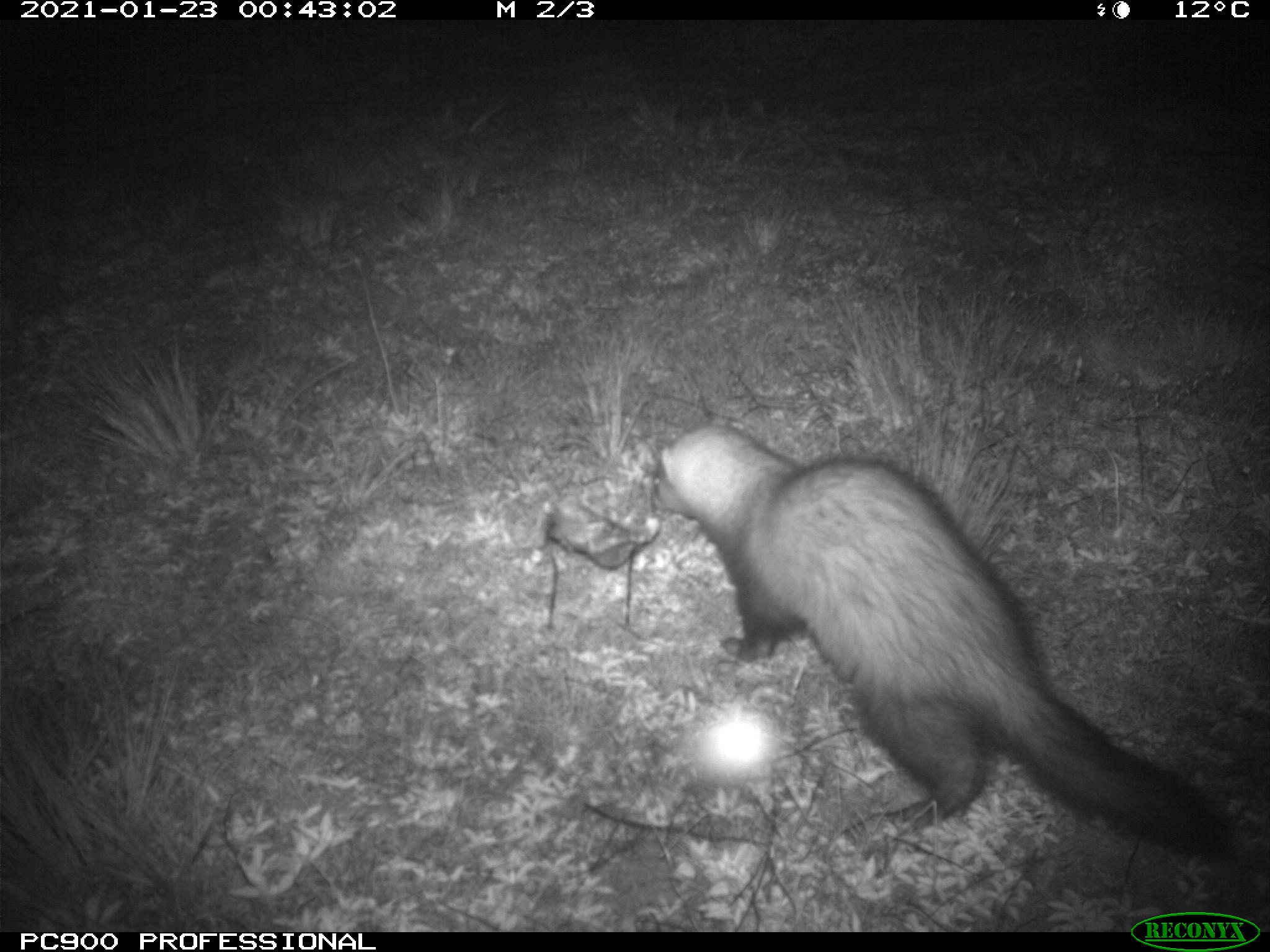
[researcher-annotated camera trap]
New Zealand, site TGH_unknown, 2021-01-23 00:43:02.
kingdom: Animalia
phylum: Chordata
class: Mammalia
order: Carnivora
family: Mustelidae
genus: Mustela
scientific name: Mustela furo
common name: ferret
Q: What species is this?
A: Ferret (Mustela furo).